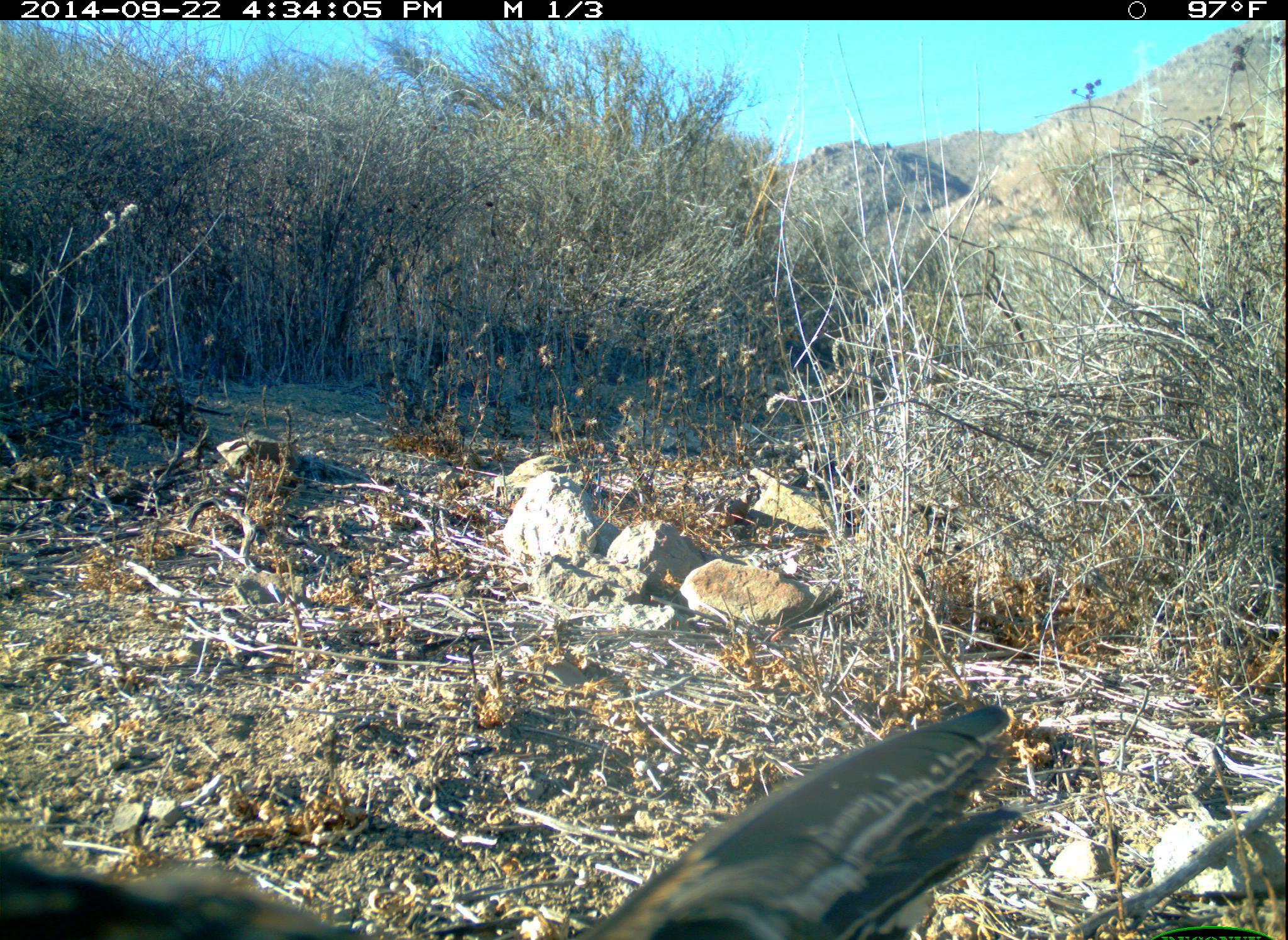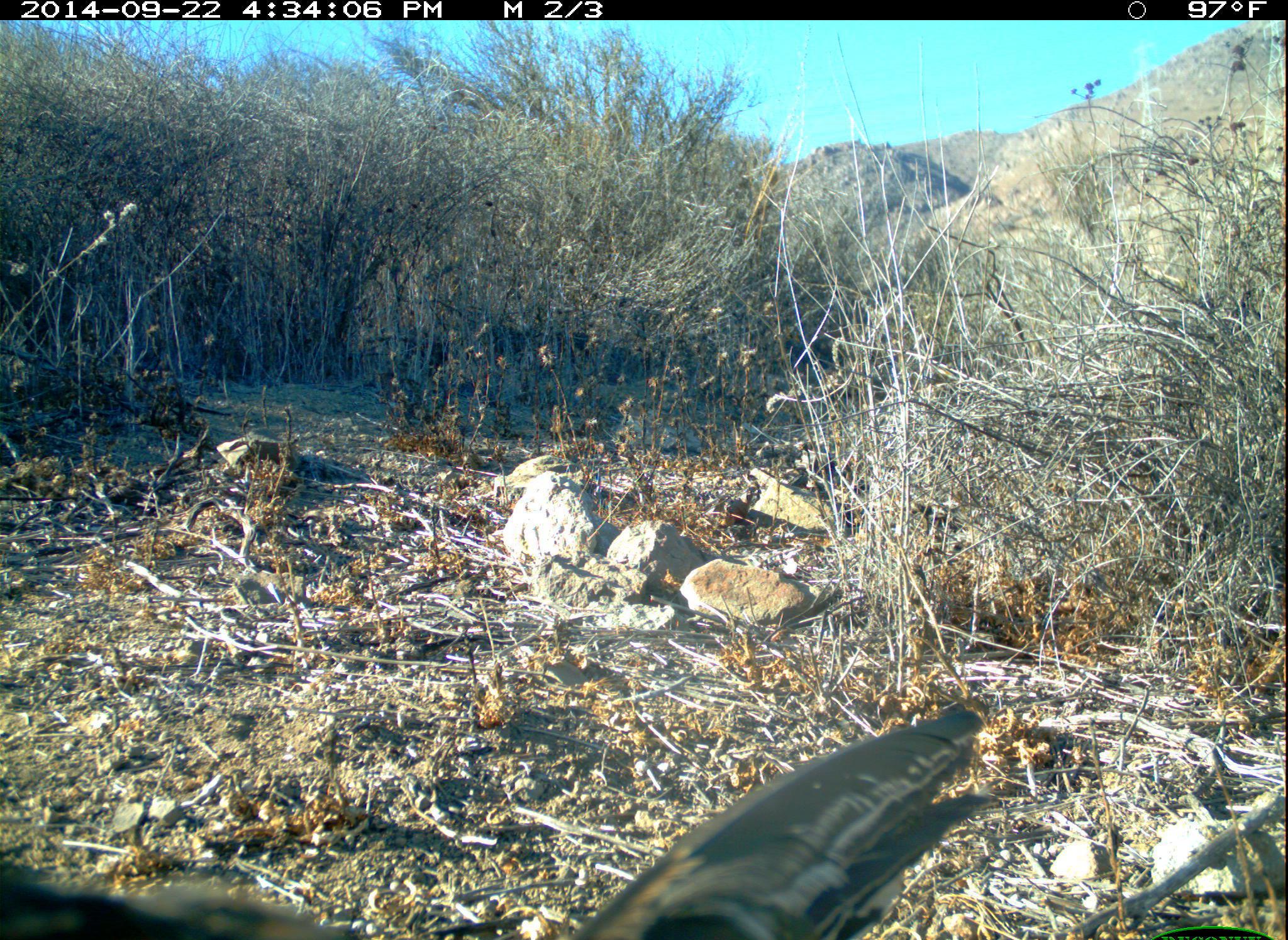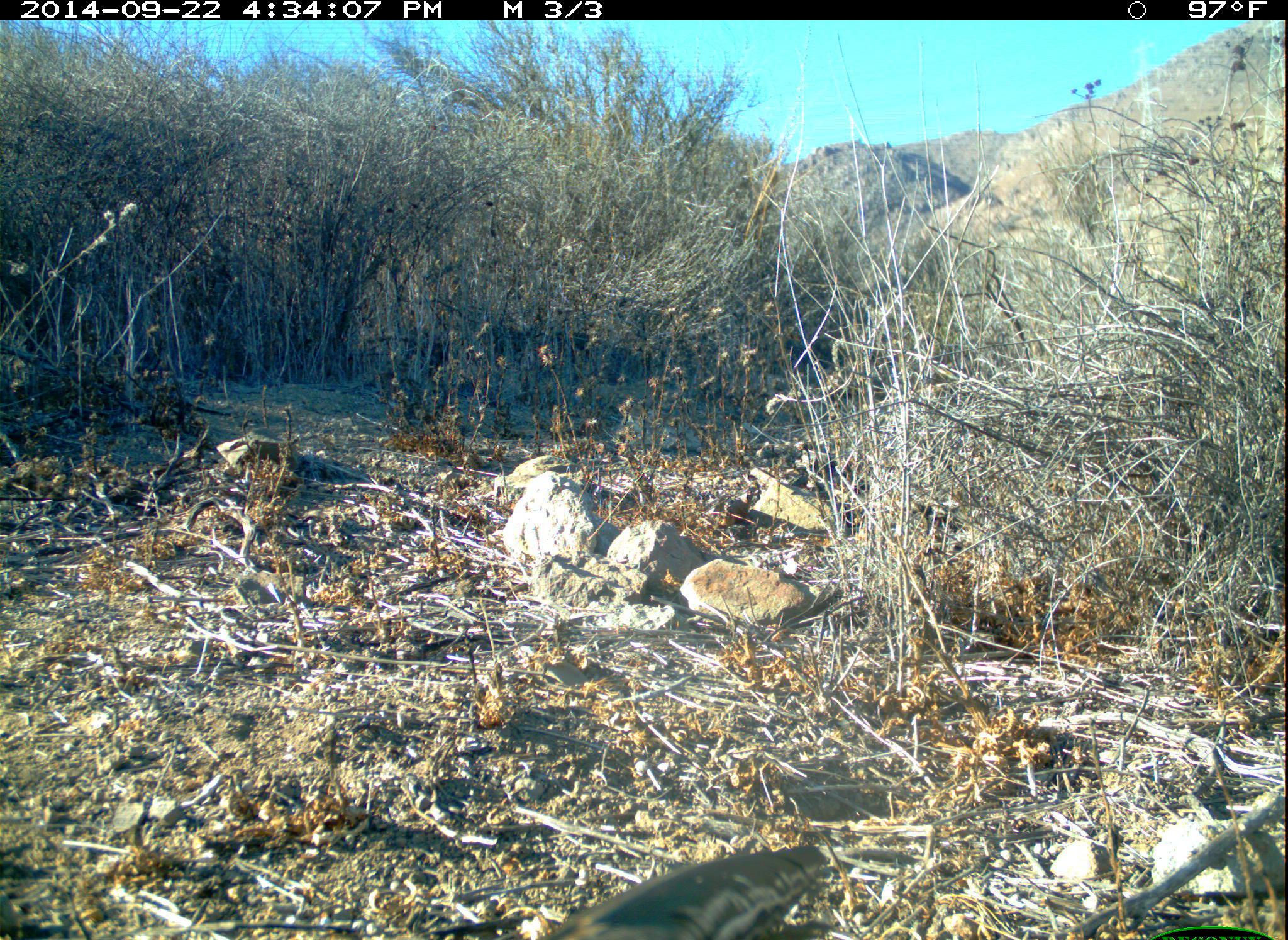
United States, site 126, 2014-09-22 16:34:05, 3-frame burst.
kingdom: Animalia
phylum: Chordata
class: Aves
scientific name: Aves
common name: bird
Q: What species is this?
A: Bird (Aves).